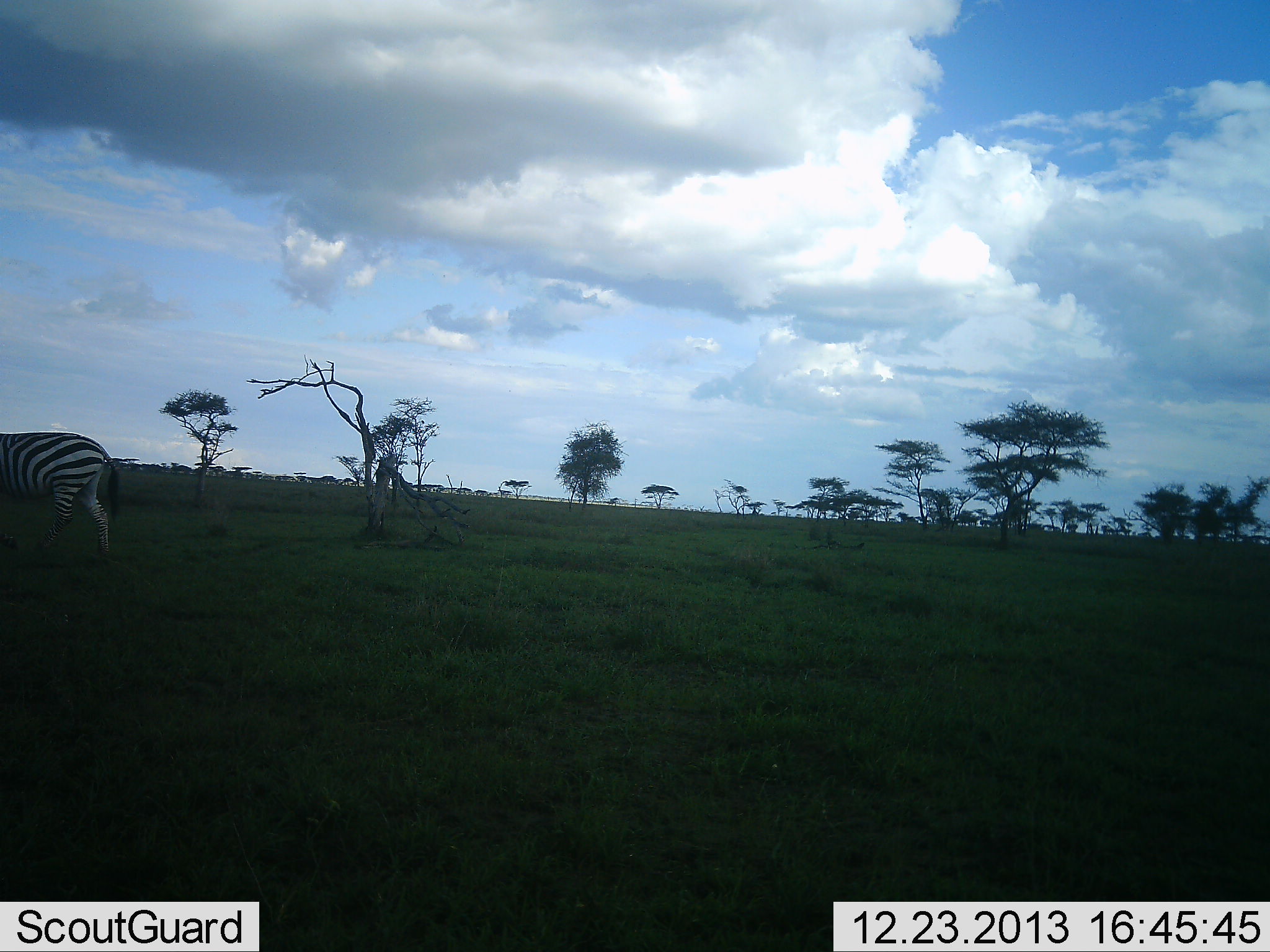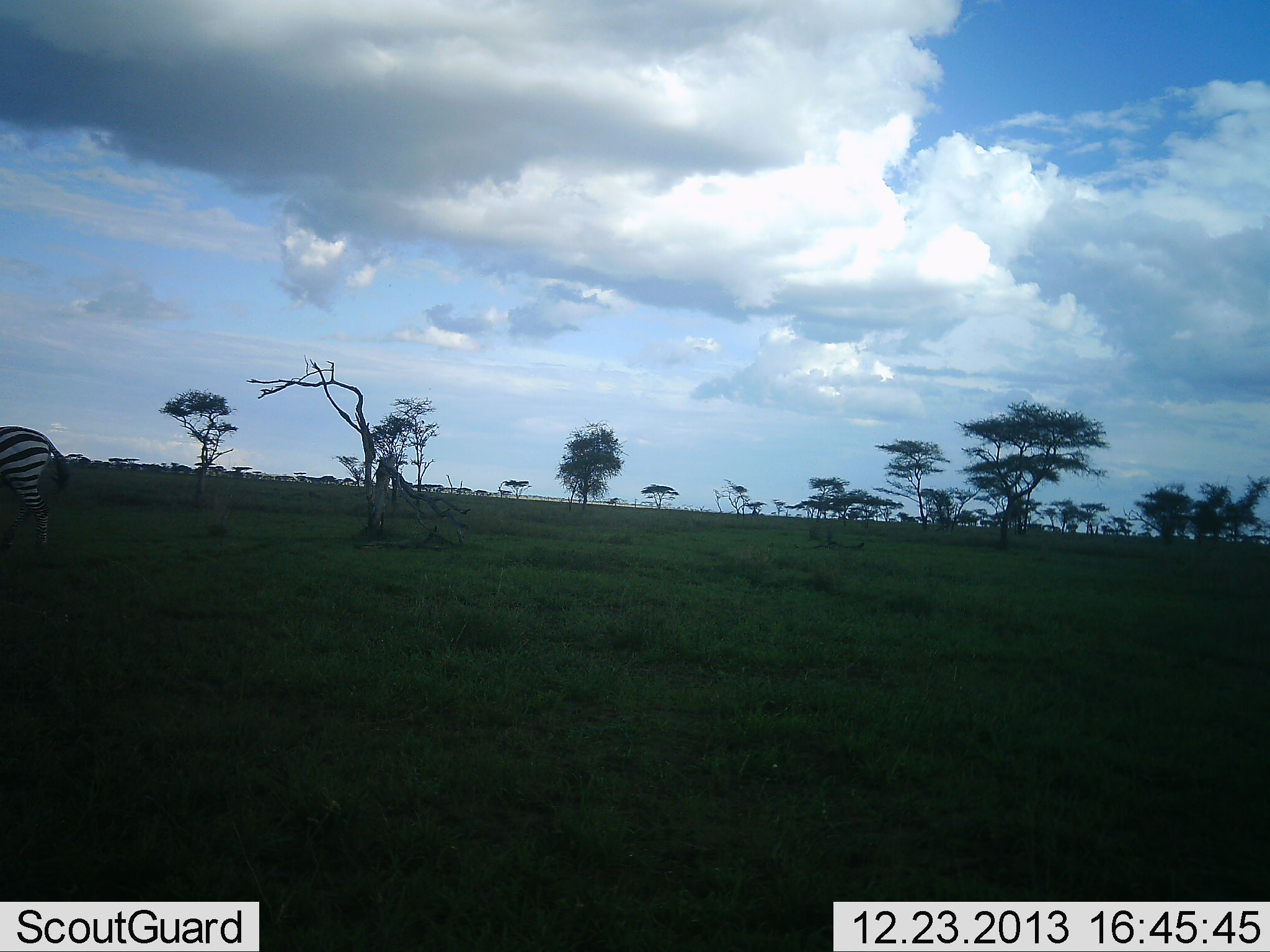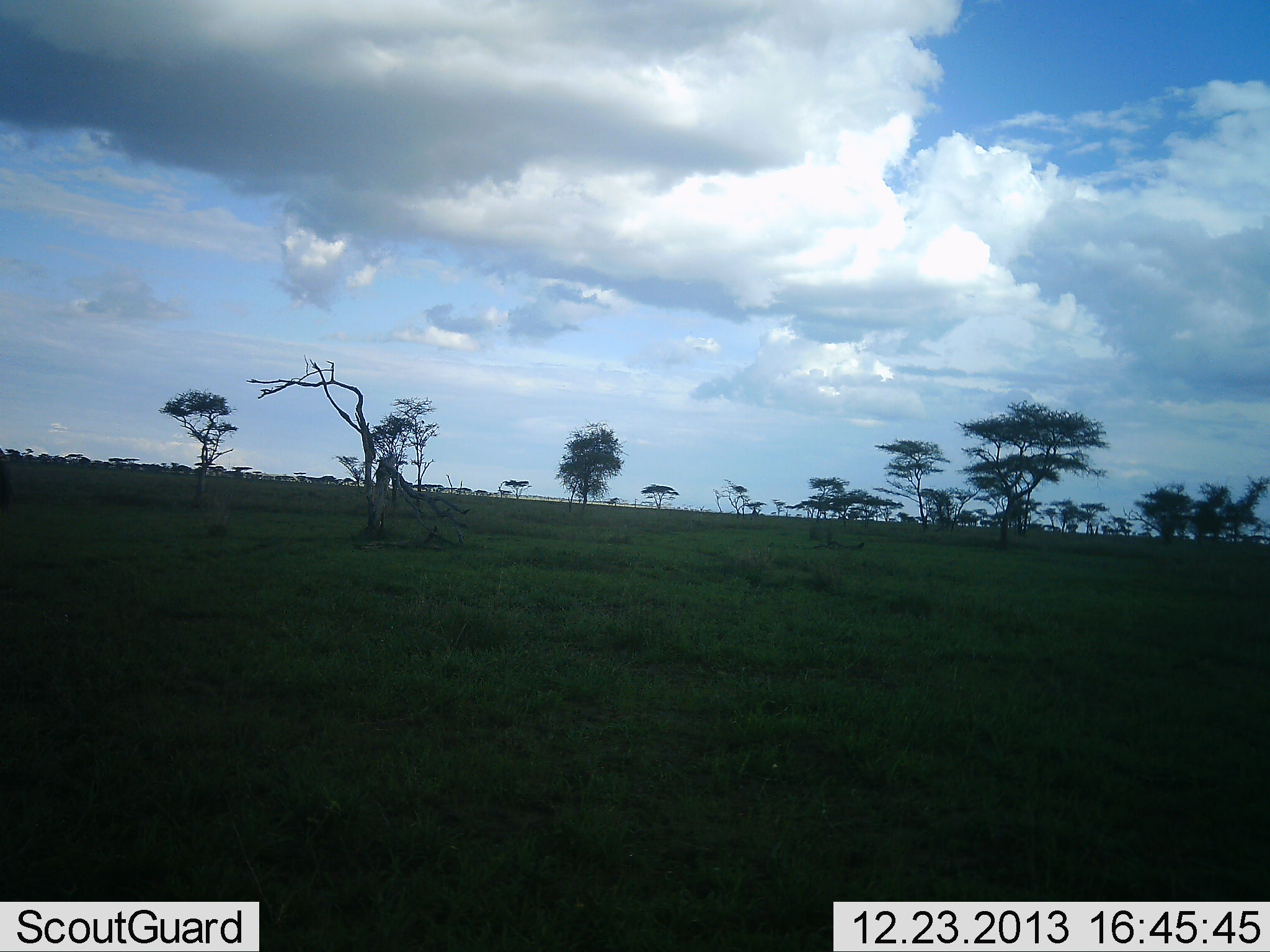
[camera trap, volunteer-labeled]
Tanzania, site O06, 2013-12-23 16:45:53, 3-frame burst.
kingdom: Animalia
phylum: Chordata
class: Mammalia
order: Perissodactyla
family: Equidae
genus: Equus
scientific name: Equus quagga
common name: plains zebra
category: zebra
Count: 1.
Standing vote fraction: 10%.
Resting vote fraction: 0%.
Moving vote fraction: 90%.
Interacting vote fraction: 0%.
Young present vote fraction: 0%.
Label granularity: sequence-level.